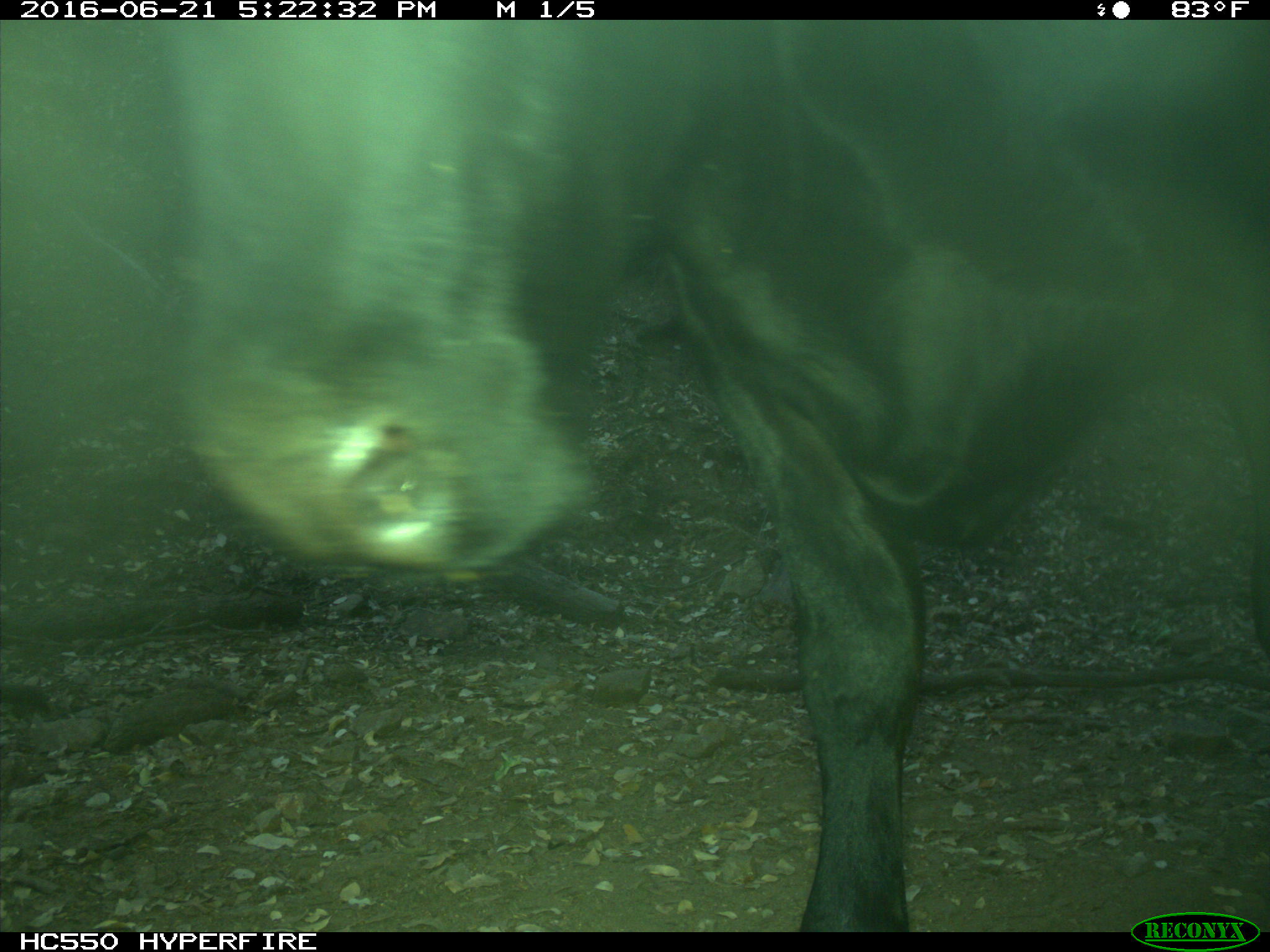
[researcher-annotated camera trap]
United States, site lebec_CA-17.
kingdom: Animalia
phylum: Chordata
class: Mammalia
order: Artiodactyla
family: Bovidae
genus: Bos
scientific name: Bos taurus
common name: domestic cow